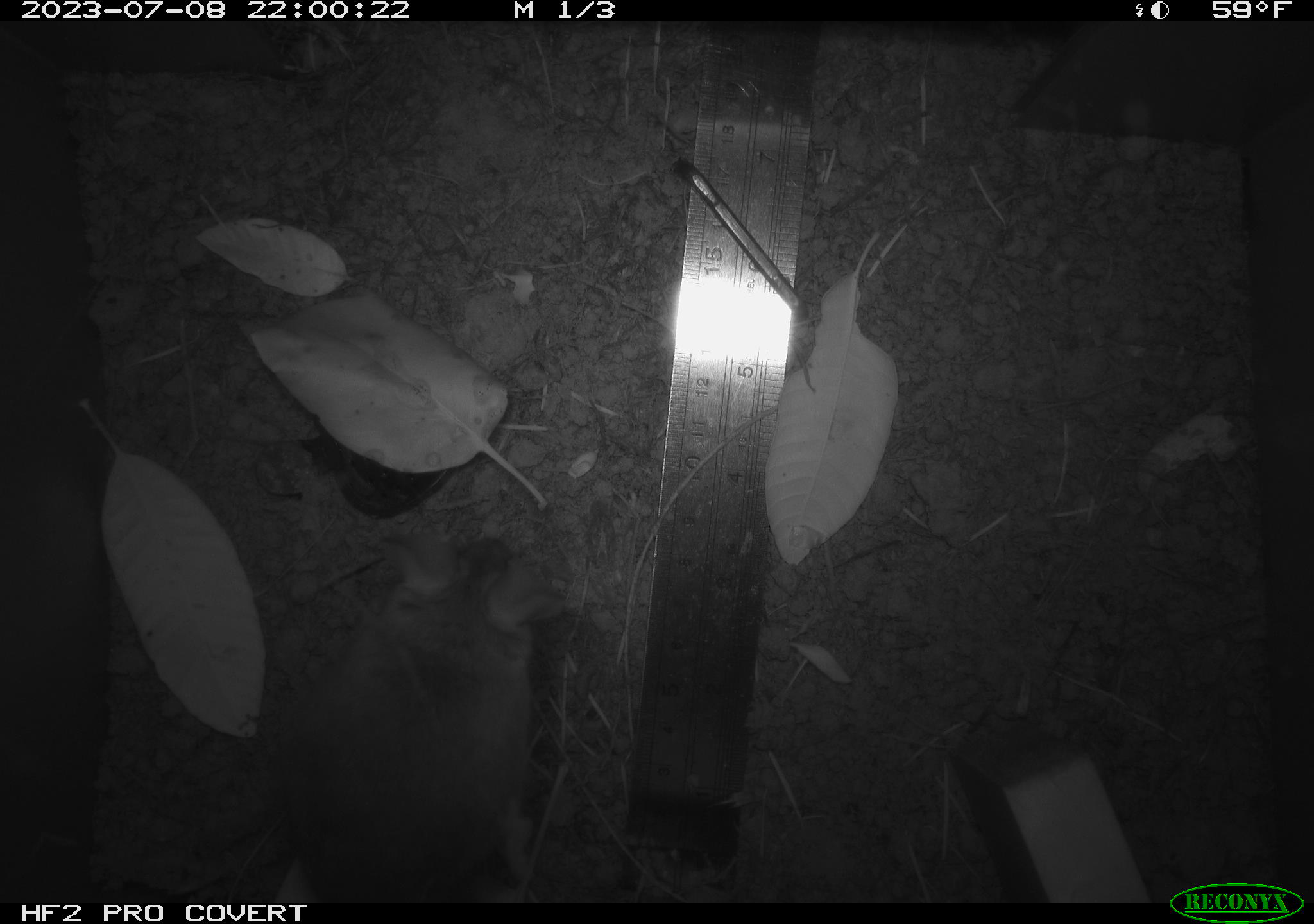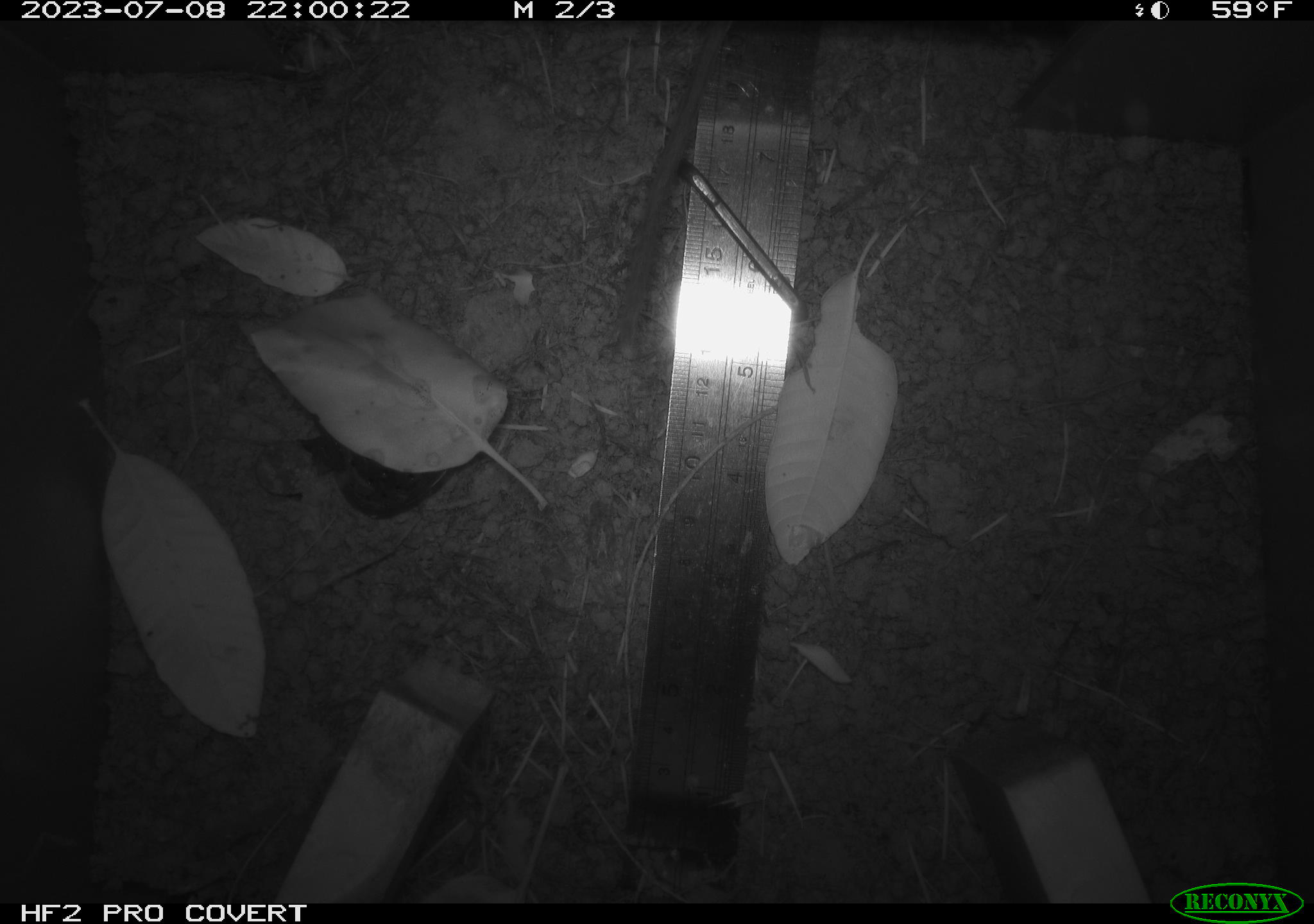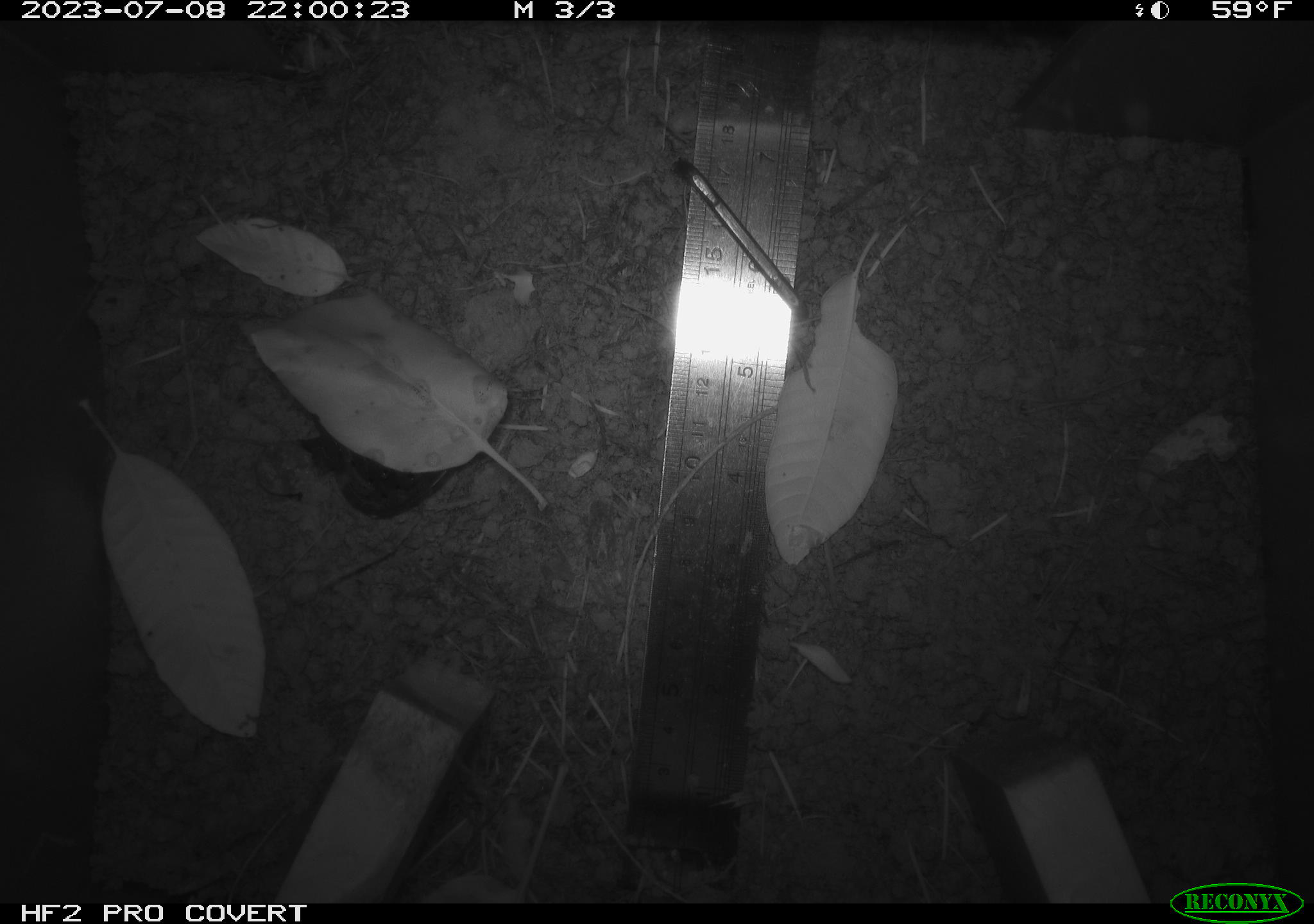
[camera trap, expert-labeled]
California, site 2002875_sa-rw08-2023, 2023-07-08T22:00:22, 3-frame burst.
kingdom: Animalia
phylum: Chordata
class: Mammalia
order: Rodentia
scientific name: Rodentia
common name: mouse species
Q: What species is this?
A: Mouse species (Rodentia).